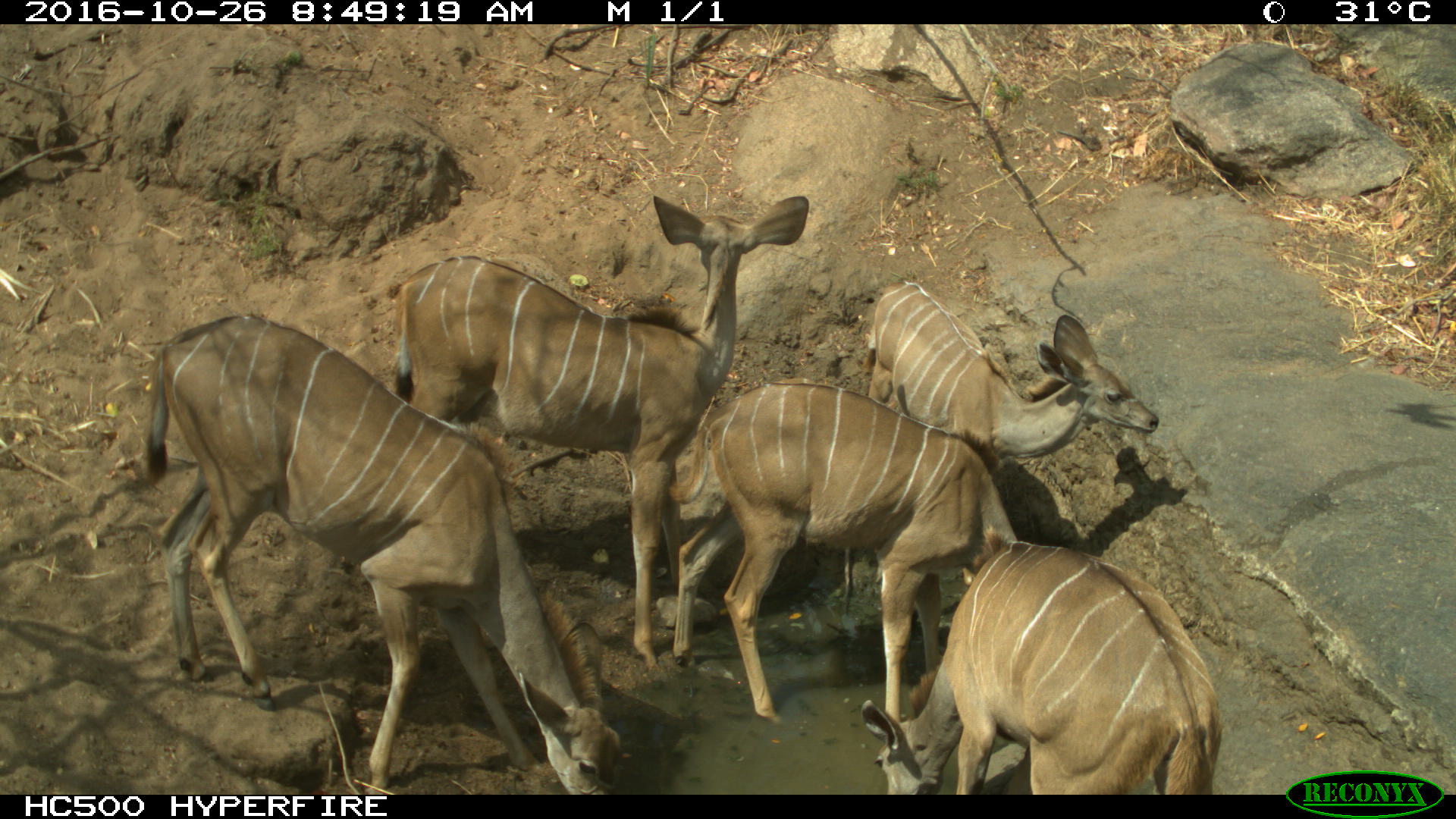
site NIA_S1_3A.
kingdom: Animalia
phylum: Chordata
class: Mammalia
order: Artiodactyla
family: Bovidae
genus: Tragelaphus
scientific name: Tragelaphus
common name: kudu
Kudu (Tragelaphus), count 5. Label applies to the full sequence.